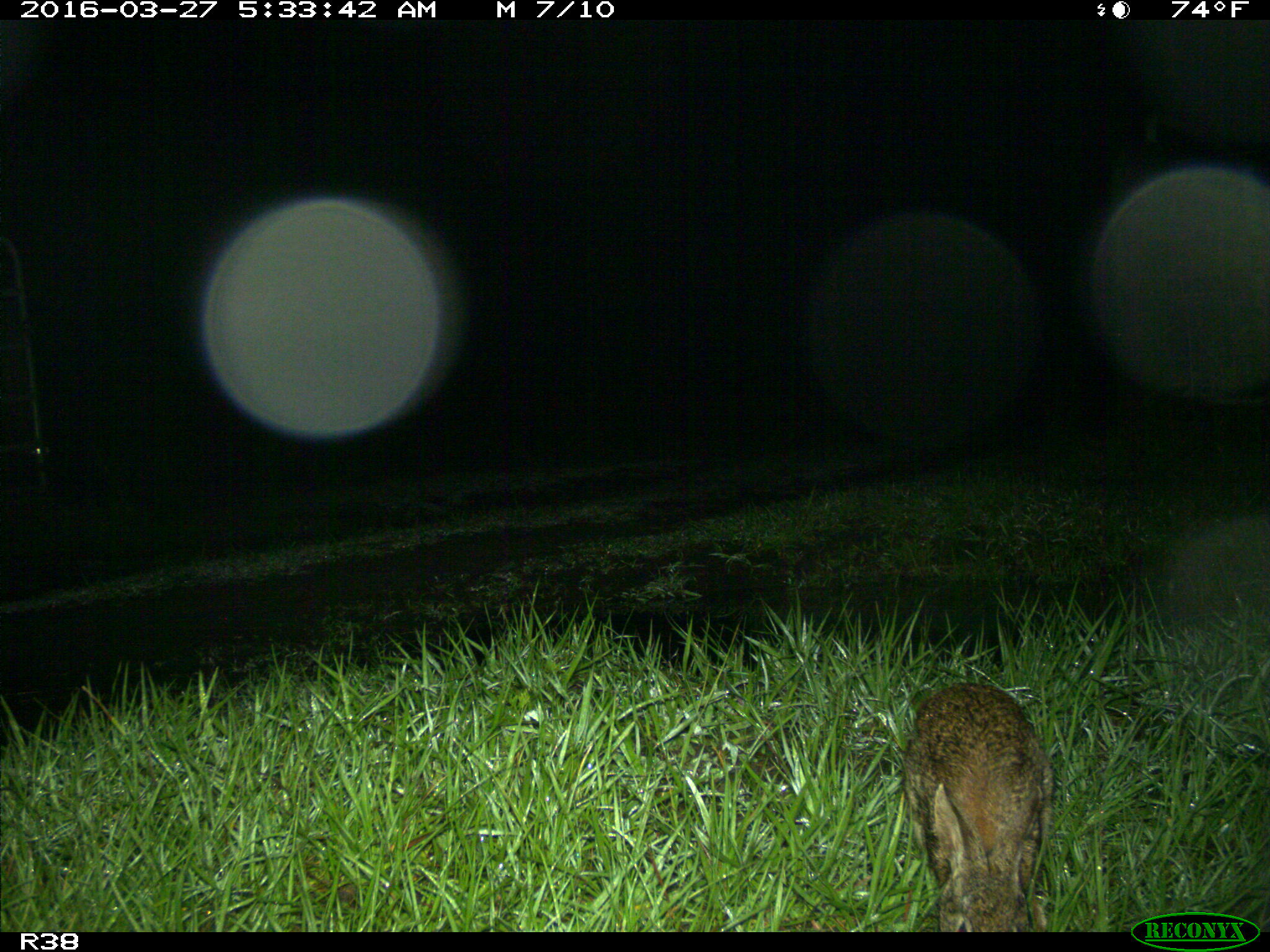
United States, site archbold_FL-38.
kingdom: Animalia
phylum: Chordata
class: Mammalia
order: Lagomorpha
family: Leporidae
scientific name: Leporidae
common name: rabbits and hares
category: unidentified rabbit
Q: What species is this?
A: Unidentified rabbit (rabbits and hares) (Leporidae).